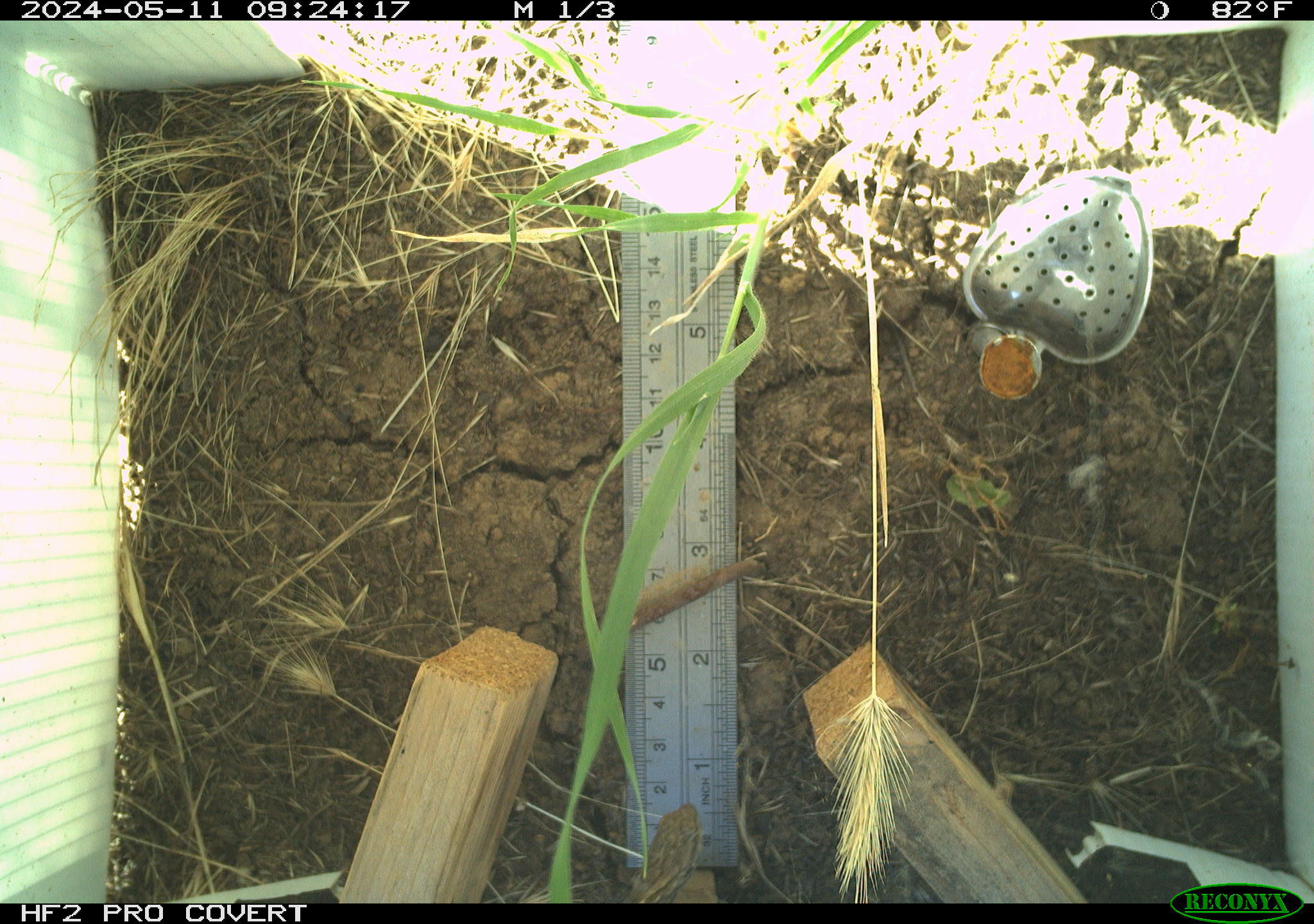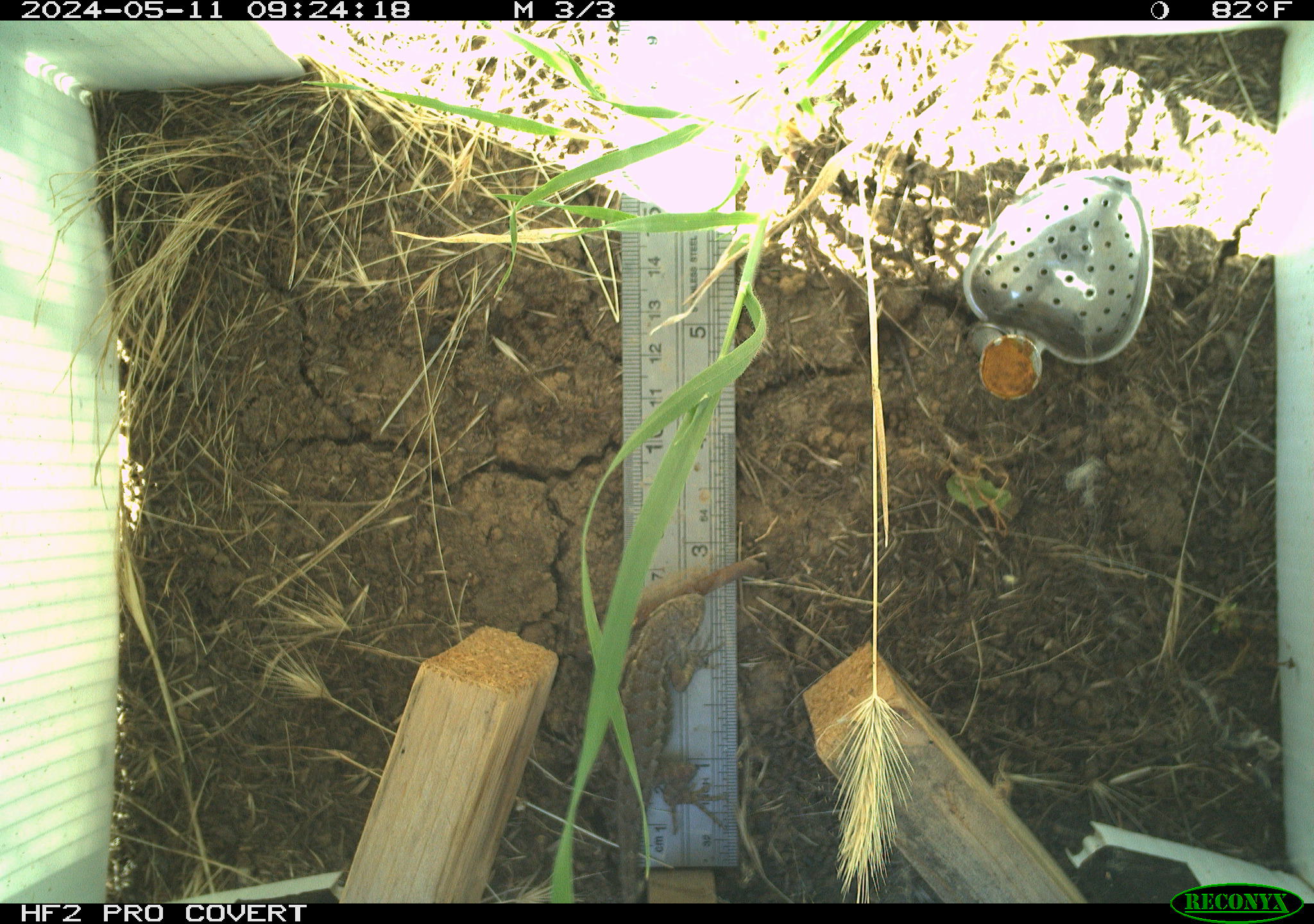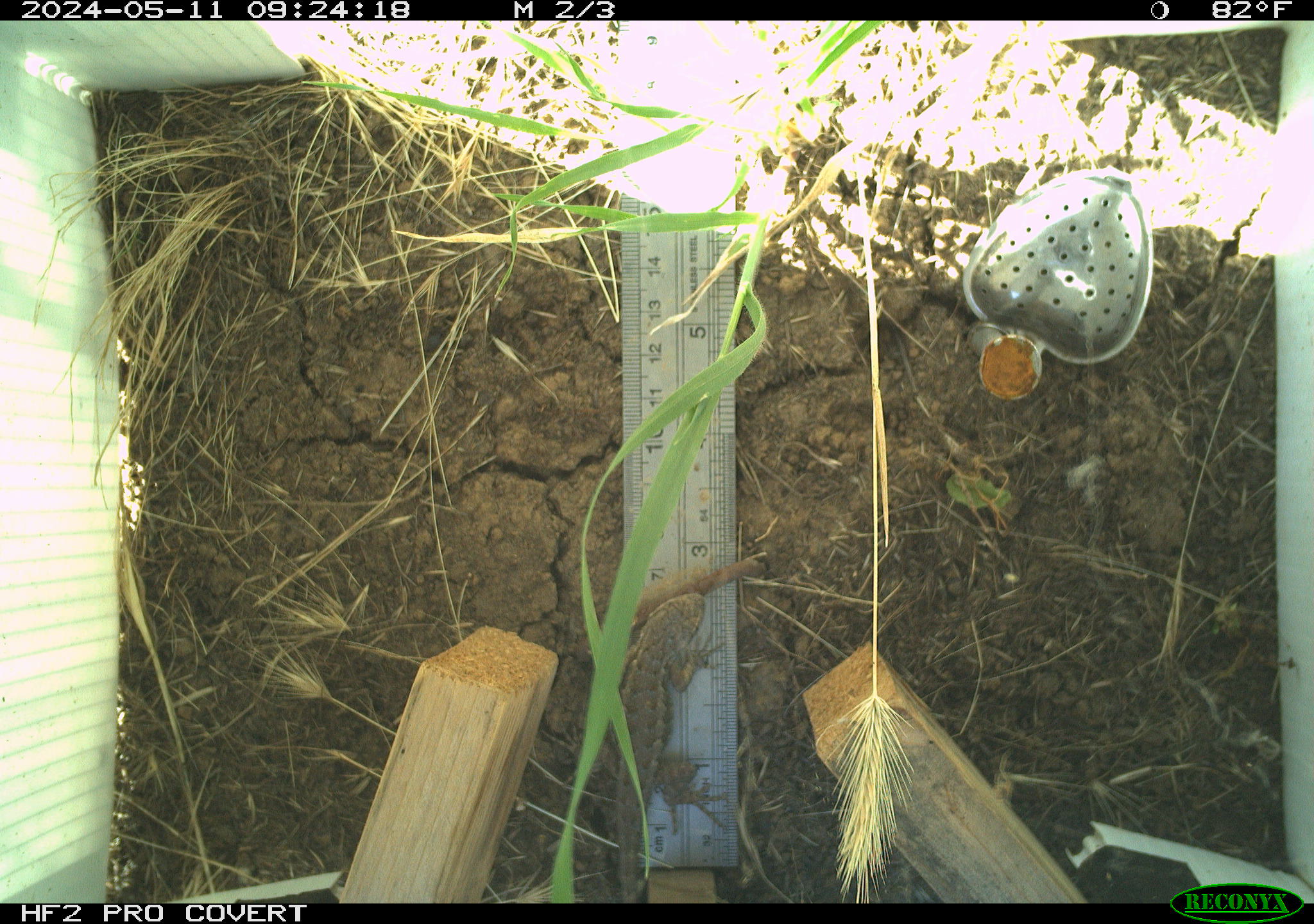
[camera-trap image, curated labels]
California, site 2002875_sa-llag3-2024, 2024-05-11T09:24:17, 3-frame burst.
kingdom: Animalia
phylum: Chordata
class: Reptilia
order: Squamata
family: Phrynosomatidae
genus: Sceloporus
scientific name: Sceloporus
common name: spiny lizards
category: sceloporus species